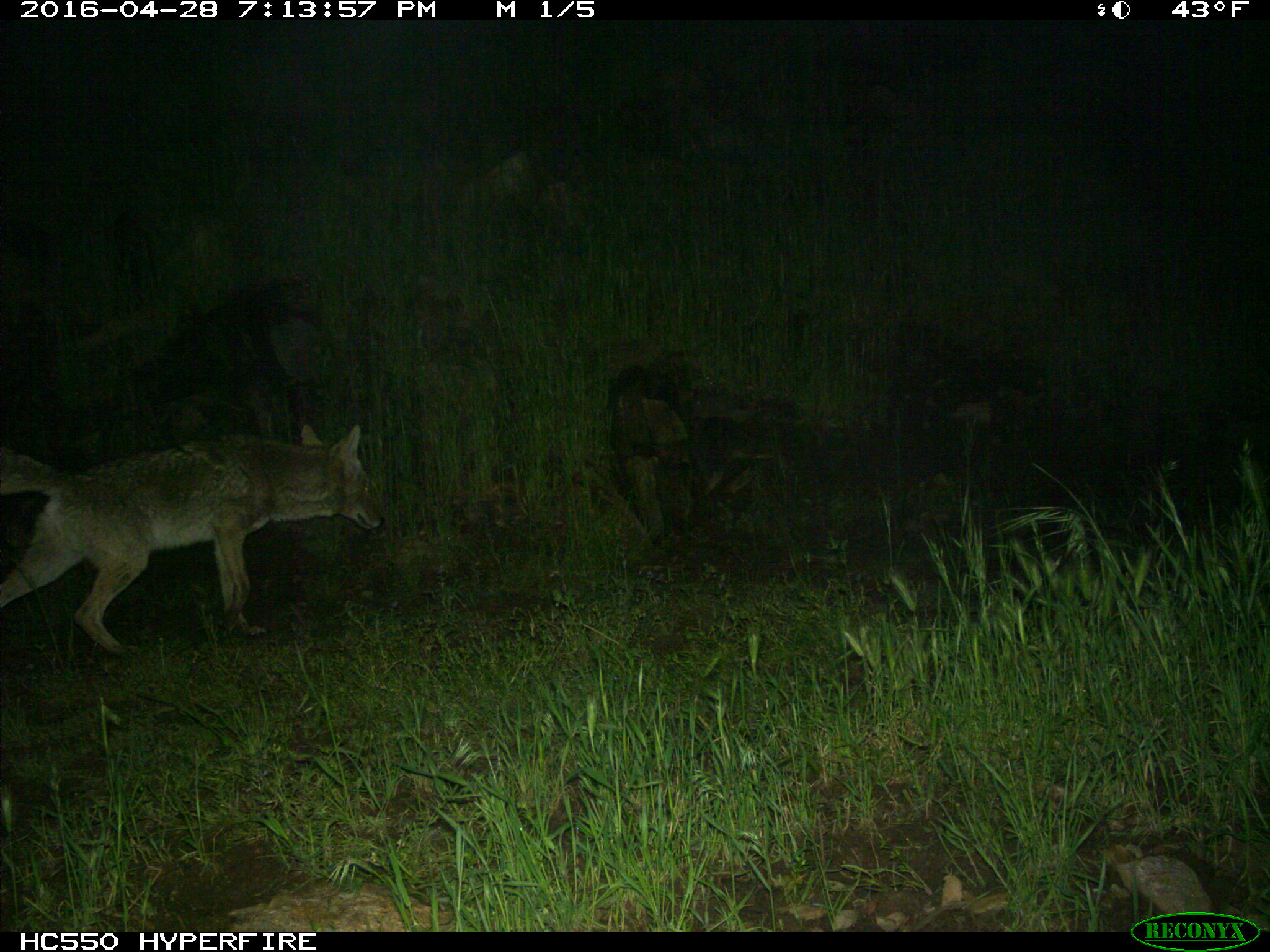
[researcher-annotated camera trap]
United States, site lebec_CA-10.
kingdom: Animalia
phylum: Chordata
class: Mammalia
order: Carnivora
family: Canidae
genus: Canis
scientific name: Canis latrans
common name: coyote